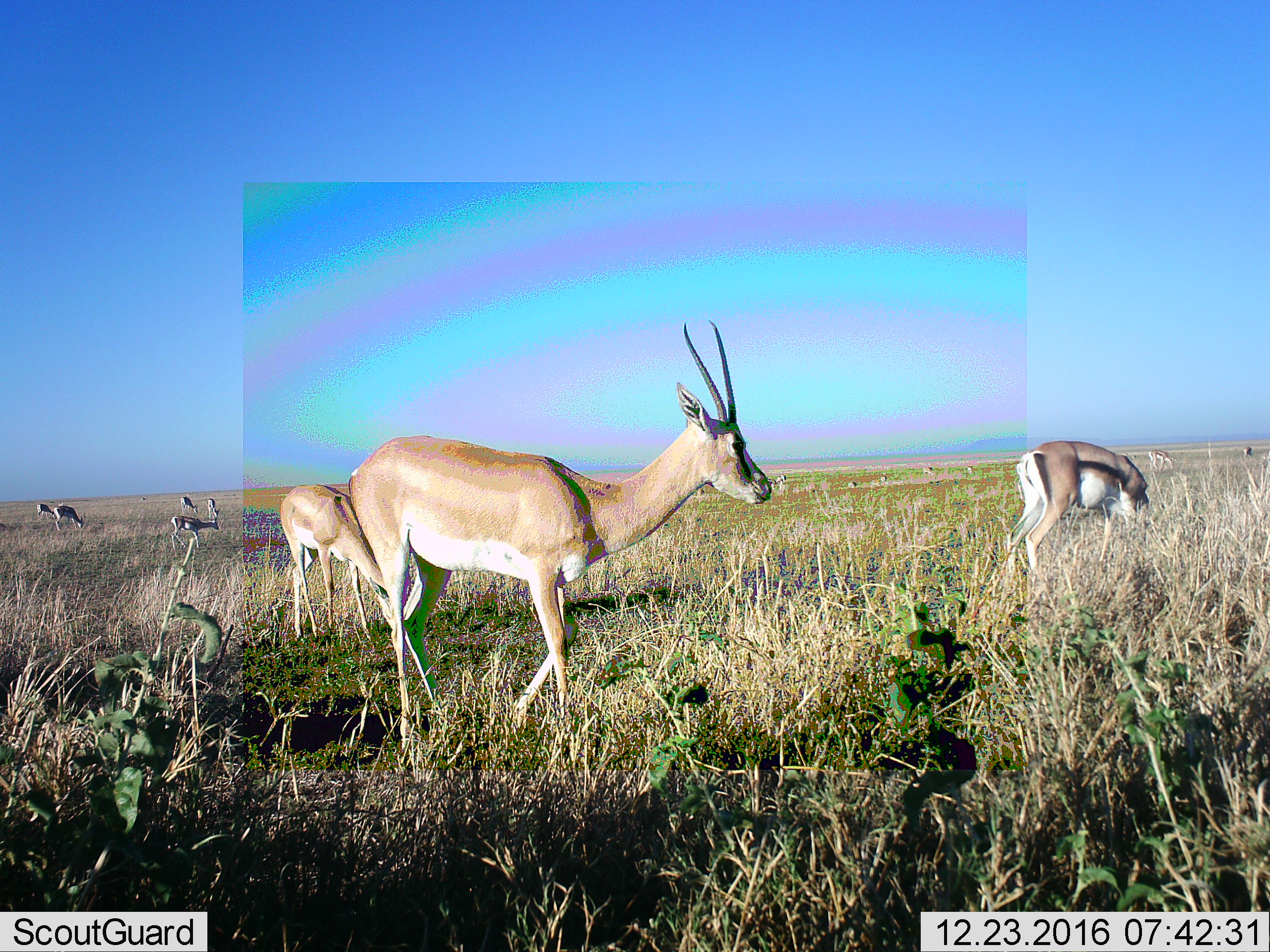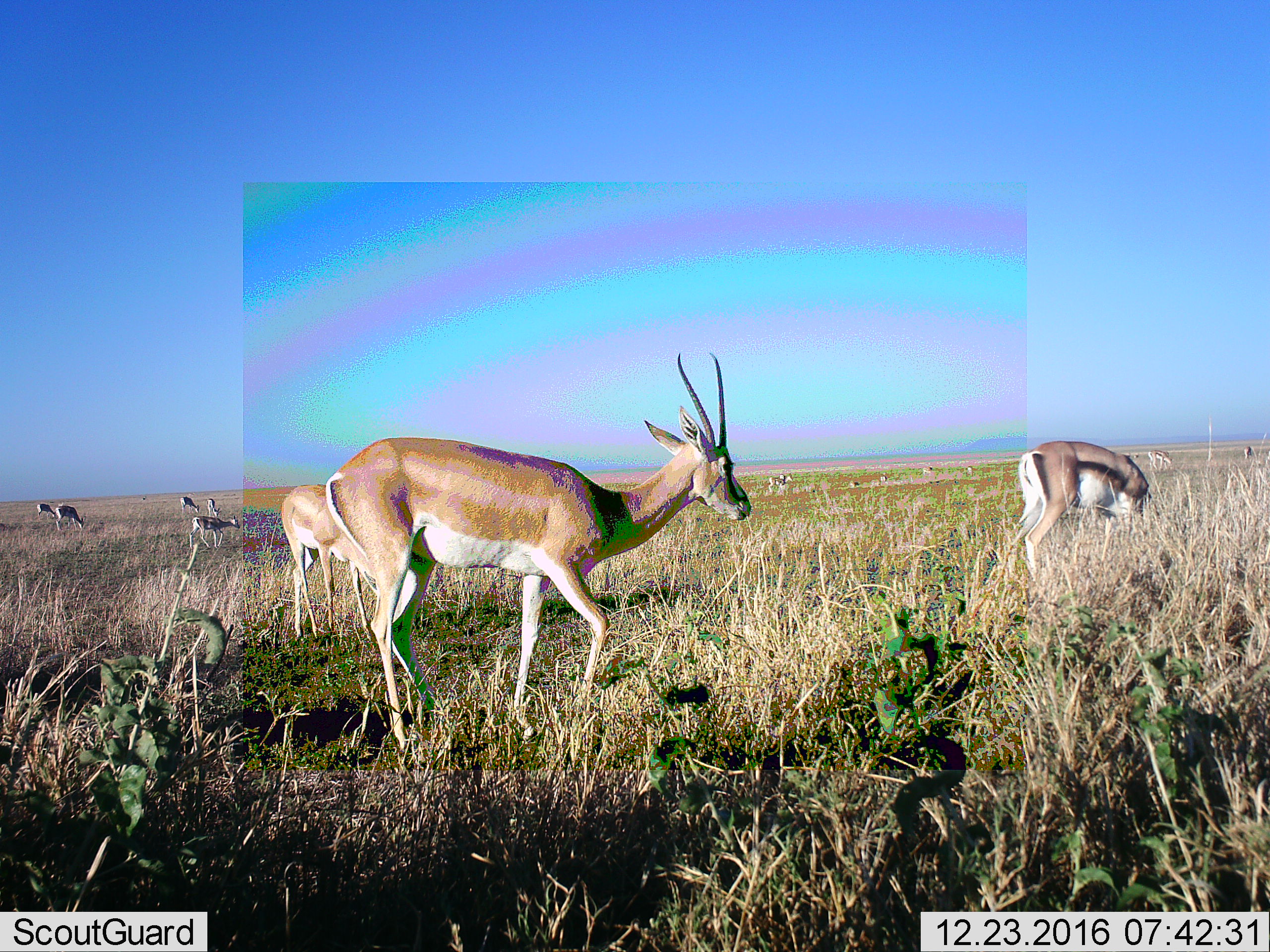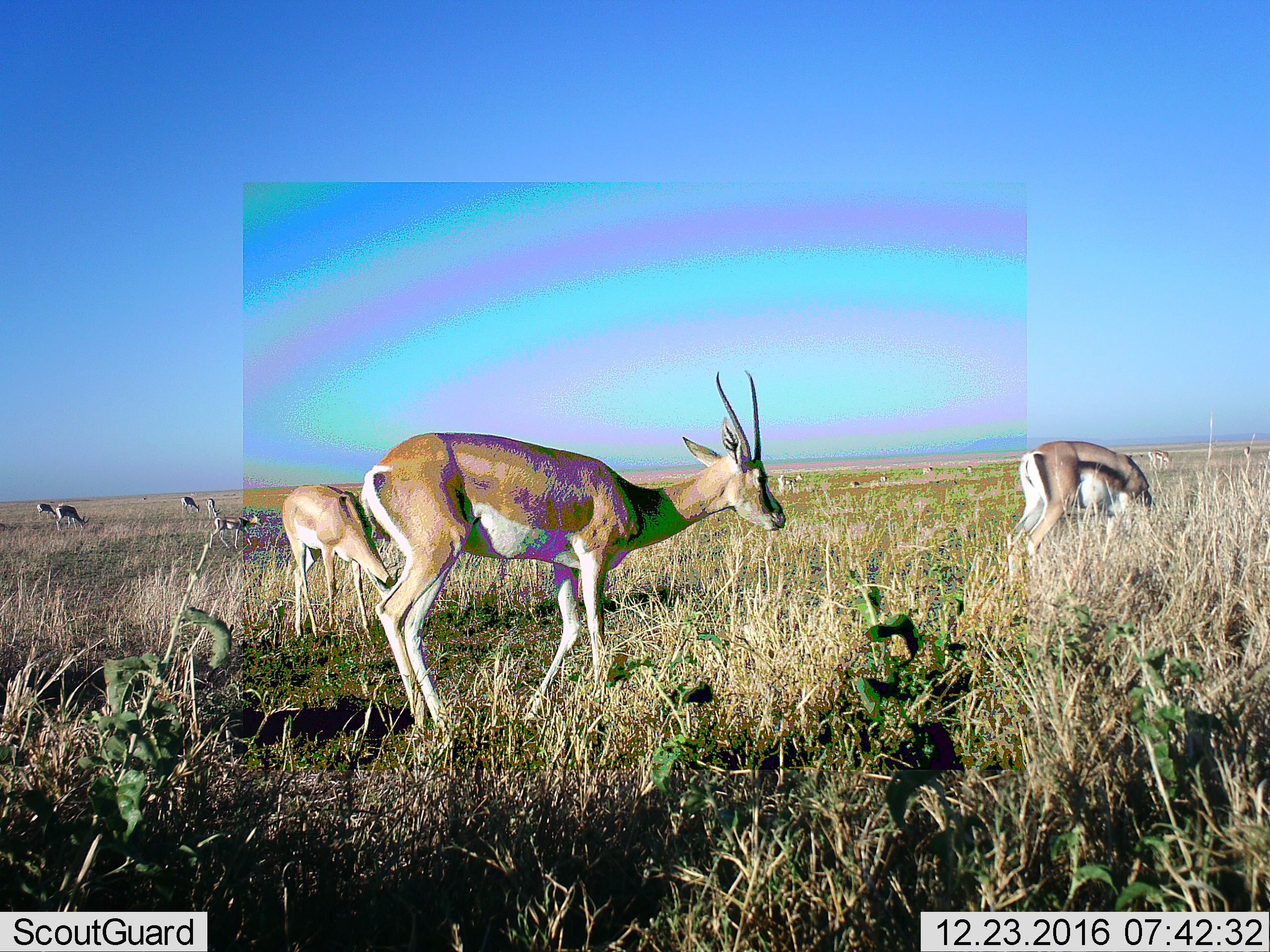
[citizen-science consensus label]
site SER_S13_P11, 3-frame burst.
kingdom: Animalia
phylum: Chordata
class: Mammalia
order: Artiodactyla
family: Bovidae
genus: Nanger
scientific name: Nanger granti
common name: grant's gazelle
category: gazellegrants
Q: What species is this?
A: Gazellegrants (grant's gazelle) (Nanger granti).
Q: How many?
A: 8.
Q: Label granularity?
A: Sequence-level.